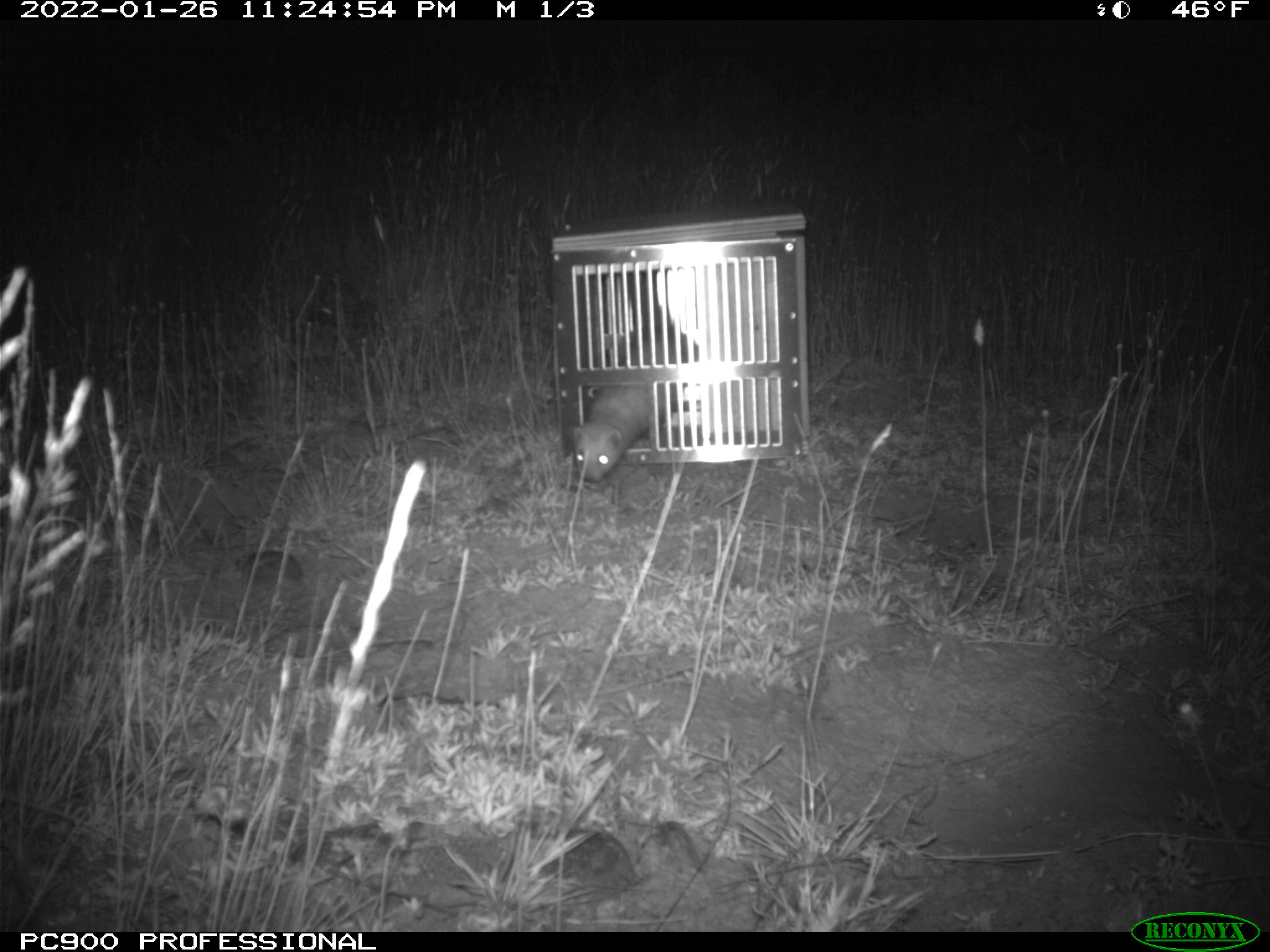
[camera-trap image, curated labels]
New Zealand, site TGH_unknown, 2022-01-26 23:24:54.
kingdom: Animalia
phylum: Chordata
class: Mammalia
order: Carnivora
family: Mustelidae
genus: Mustela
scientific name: Mustela furo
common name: ferret